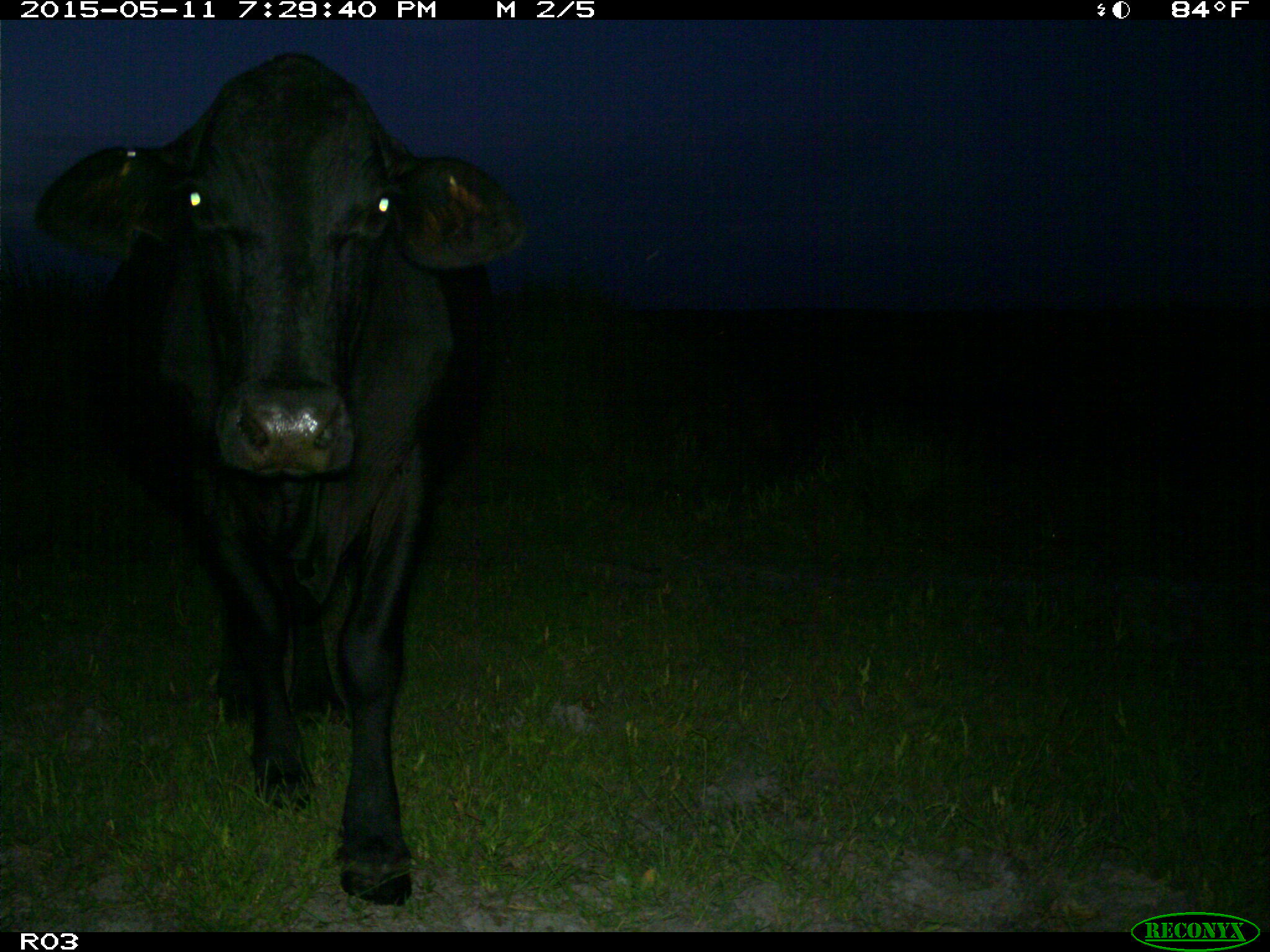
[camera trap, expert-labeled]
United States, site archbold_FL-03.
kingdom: Animalia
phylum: Chordata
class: Mammalia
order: Artiodactyla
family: Bovidae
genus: Bos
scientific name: Bos taurus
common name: domestic cow